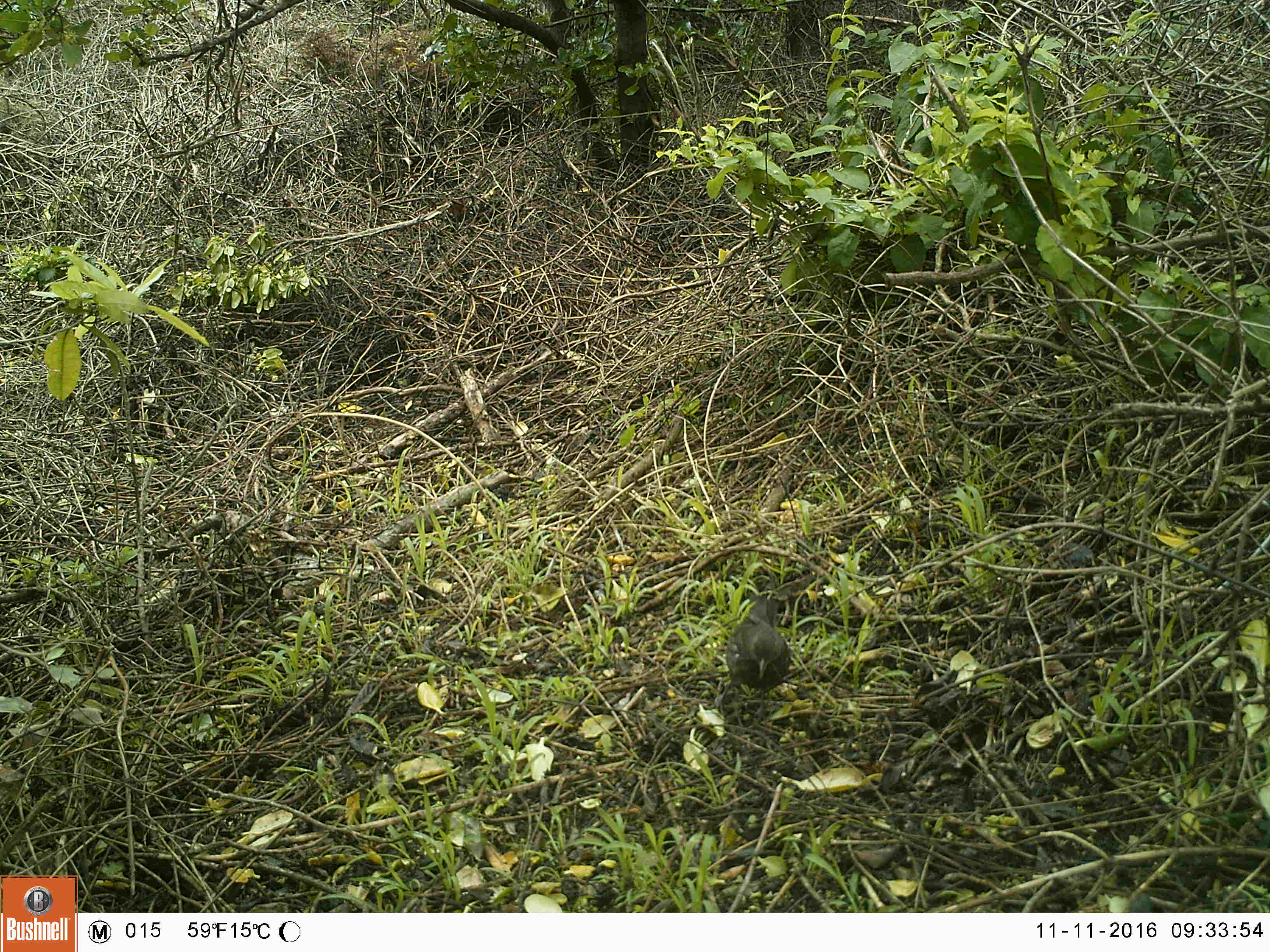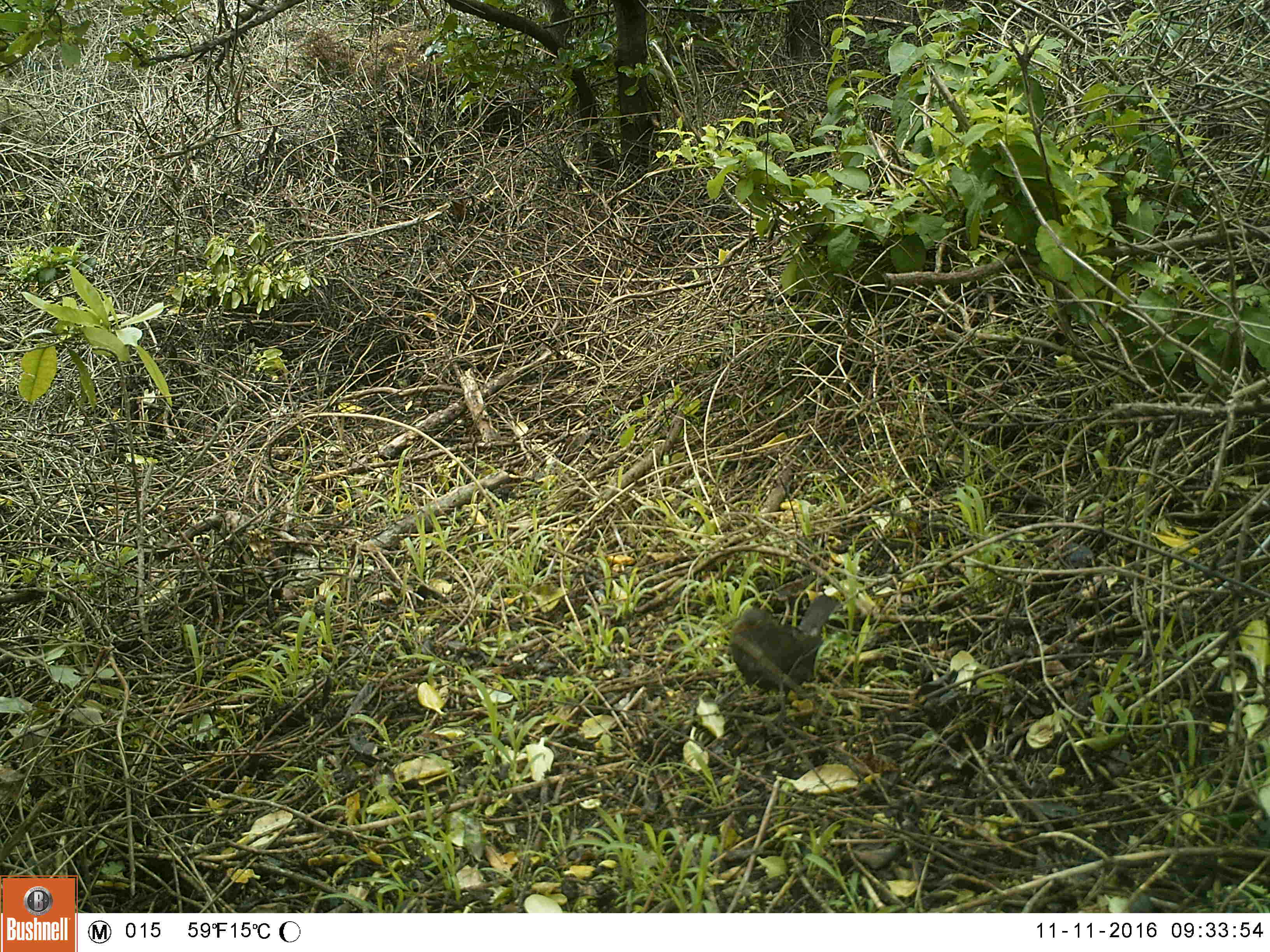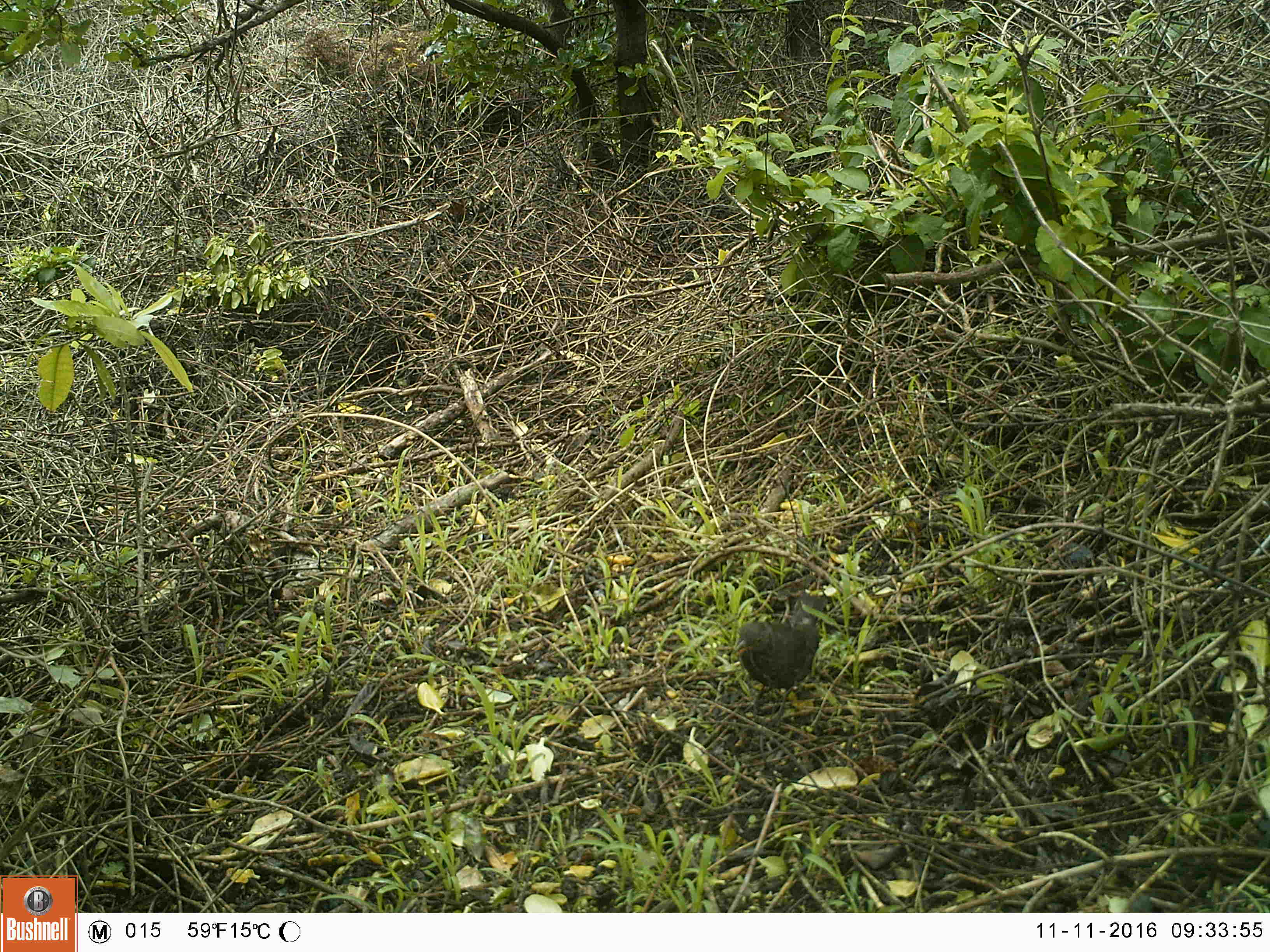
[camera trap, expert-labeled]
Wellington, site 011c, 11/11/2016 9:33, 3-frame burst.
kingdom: Animalia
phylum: Chordata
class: Aves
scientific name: Aves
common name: bird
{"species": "bird (Aves)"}